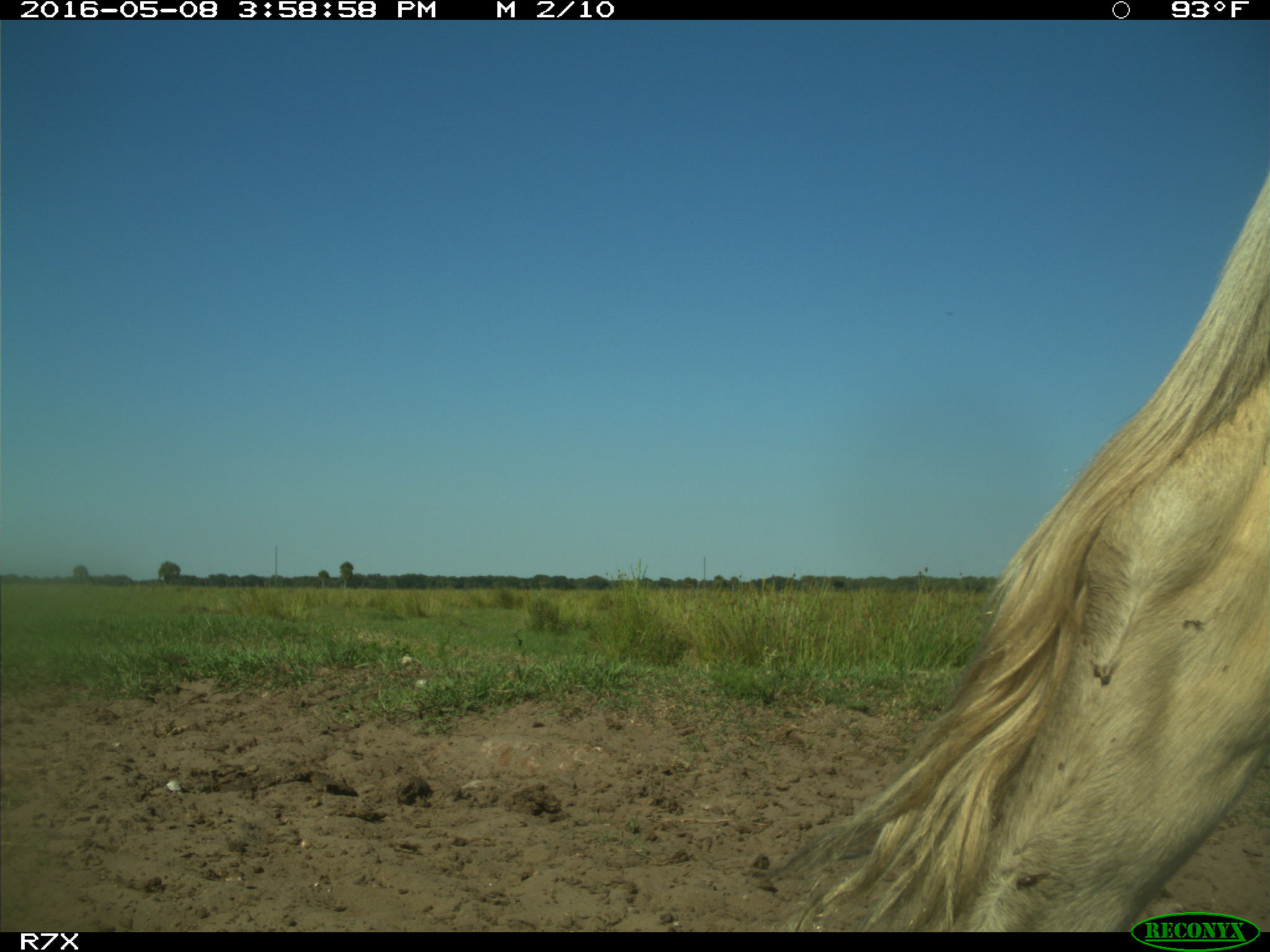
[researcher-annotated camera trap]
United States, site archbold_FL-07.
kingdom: Animalia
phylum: Chordata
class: Mammalia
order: Artiodactyla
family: Bovidae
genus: Bos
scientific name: Bos taurus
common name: domestic cow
Bos taurus (domestic cow).